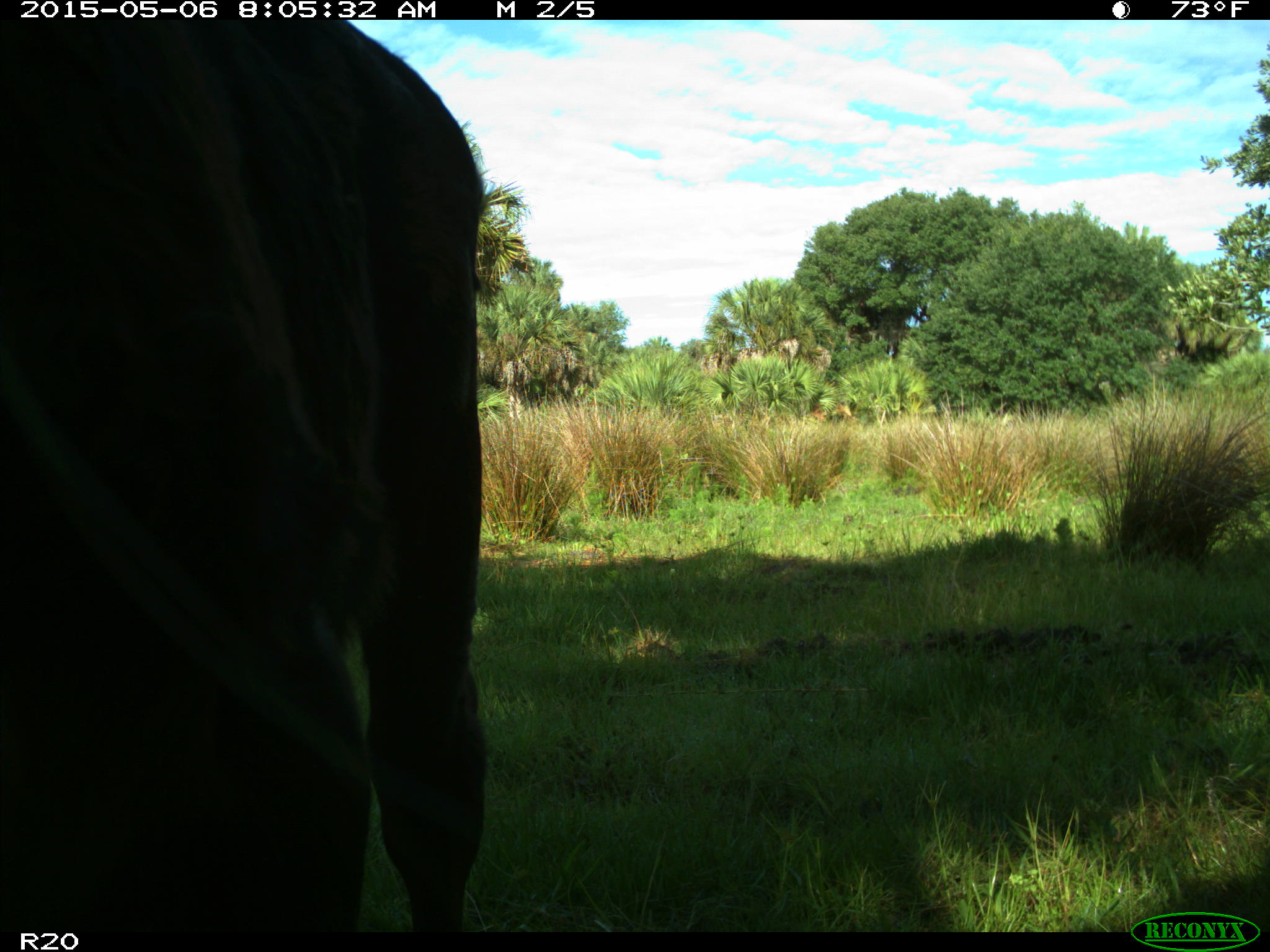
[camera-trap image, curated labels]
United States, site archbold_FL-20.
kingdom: Animalia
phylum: Chordata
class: Mammalia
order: Artiodactyla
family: Bovidae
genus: Bos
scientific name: Bos taurus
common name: domestic cow